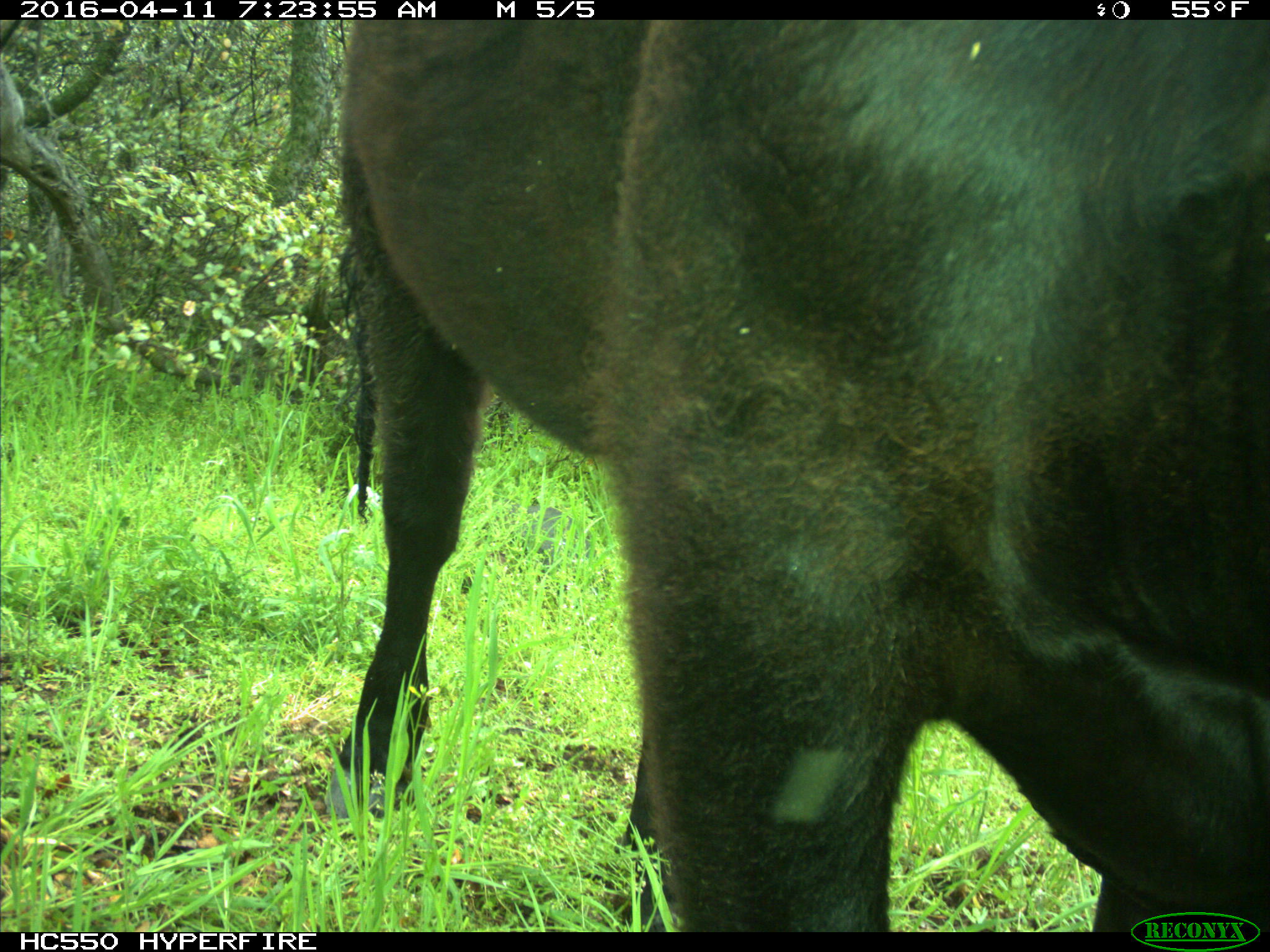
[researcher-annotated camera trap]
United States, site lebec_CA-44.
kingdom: Animalia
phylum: Chordata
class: Mammalia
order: Artiodactyla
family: Bovidae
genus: Bos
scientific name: Bos taurus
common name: domestic cow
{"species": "Bos taurus (domestic cow)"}